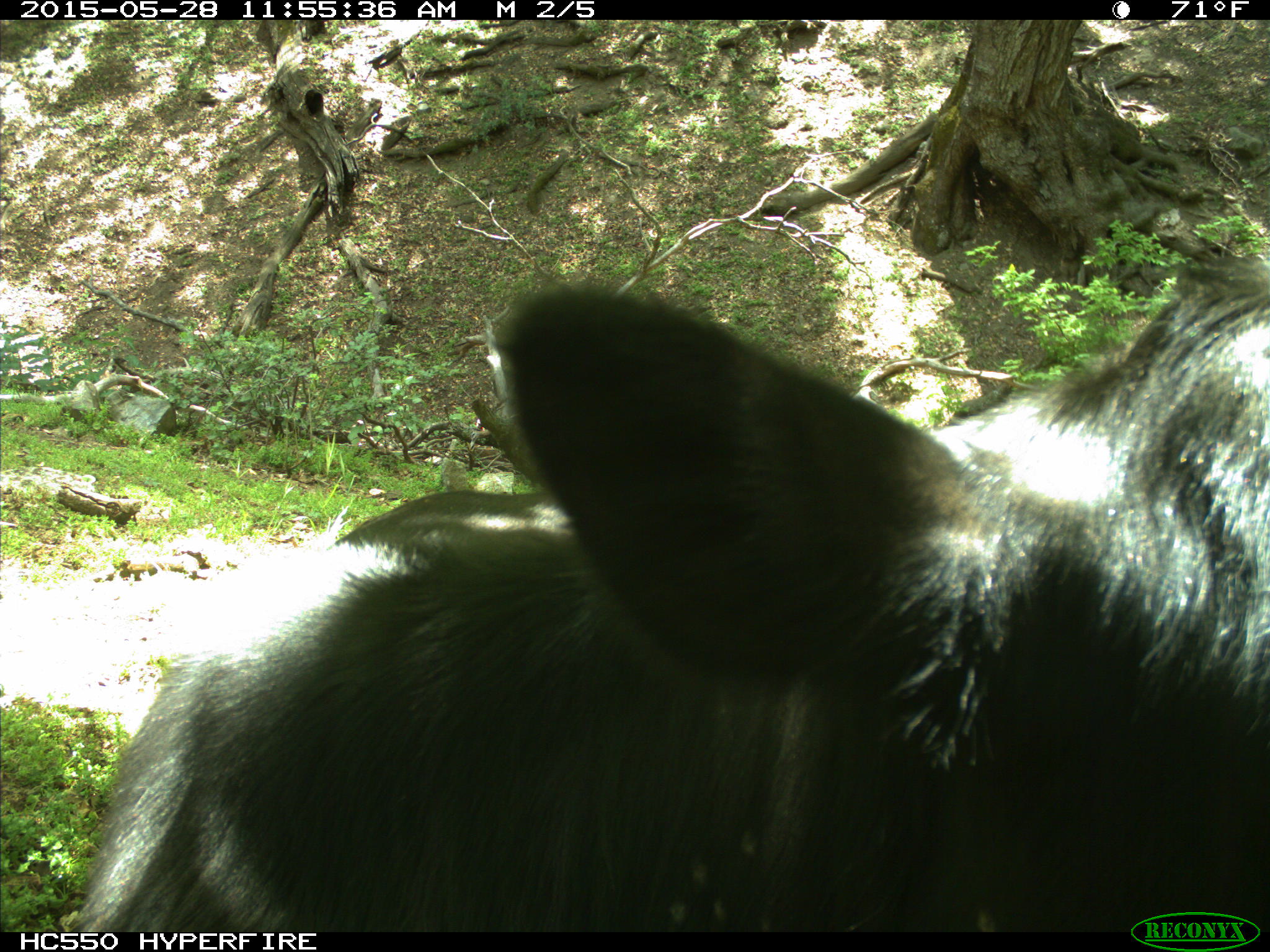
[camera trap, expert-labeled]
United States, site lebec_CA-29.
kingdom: Animalia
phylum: Chordata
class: Mammalia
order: Artiodactyla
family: Bovidae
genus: Bos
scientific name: Bos taurus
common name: domestic cow